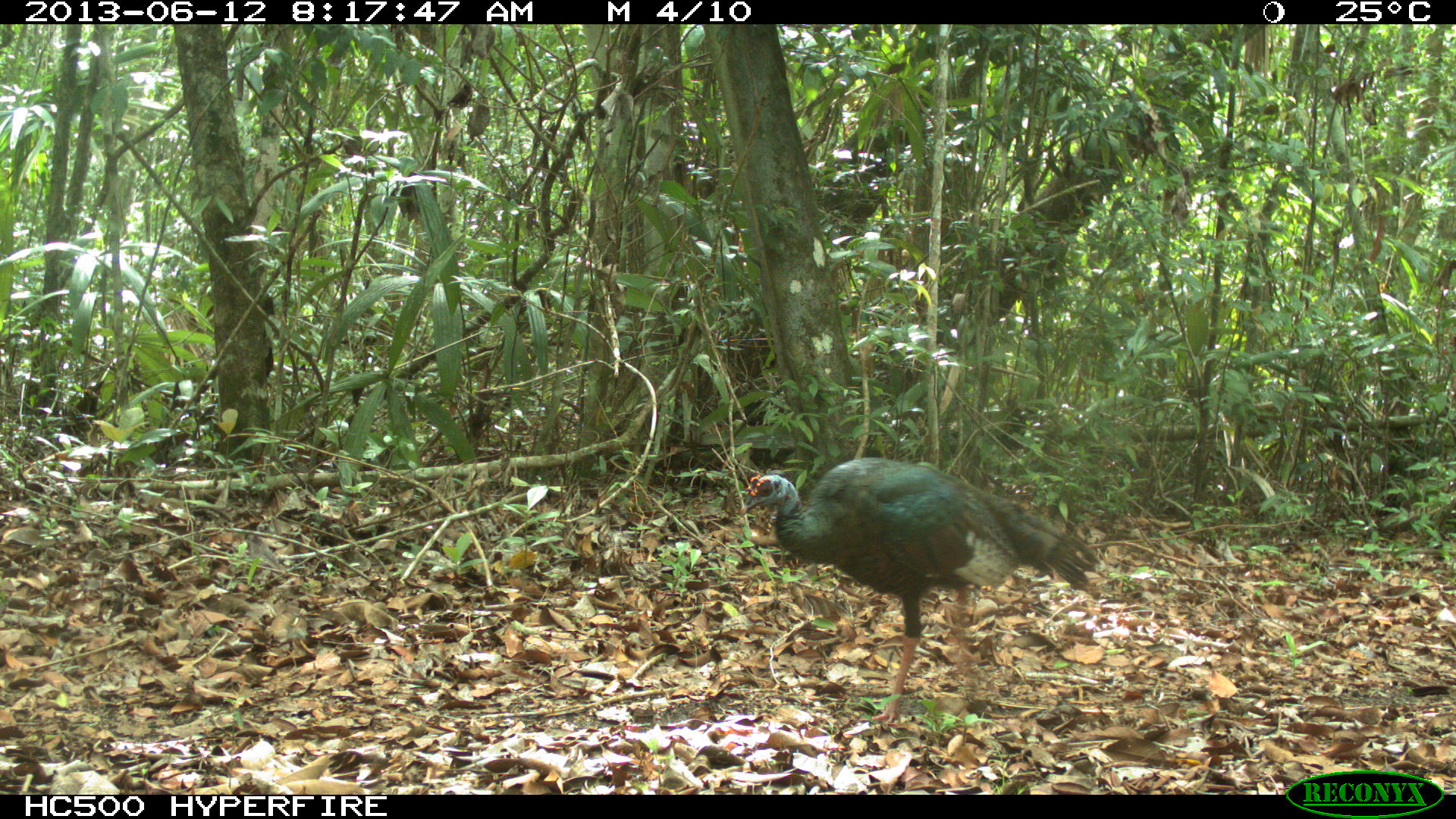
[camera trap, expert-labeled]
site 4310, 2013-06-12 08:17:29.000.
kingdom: Animalia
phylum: Chordata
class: Aves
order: Galliformes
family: Phasianidae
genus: Meleagris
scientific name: Meleagris ocellata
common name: ocellated turkey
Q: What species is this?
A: Meleagris ocellata (ocellated turkey).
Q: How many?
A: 1.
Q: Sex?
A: Male.